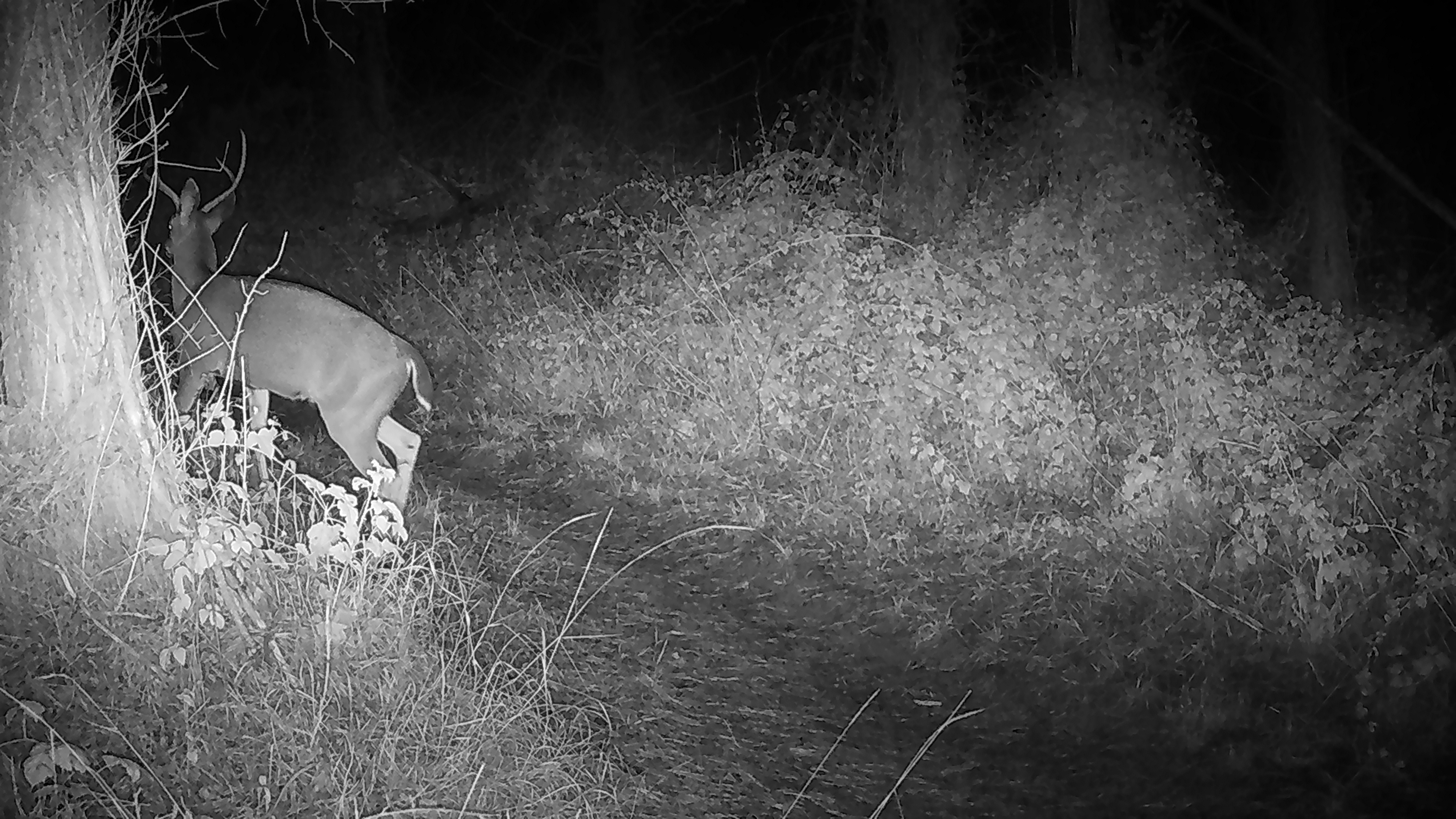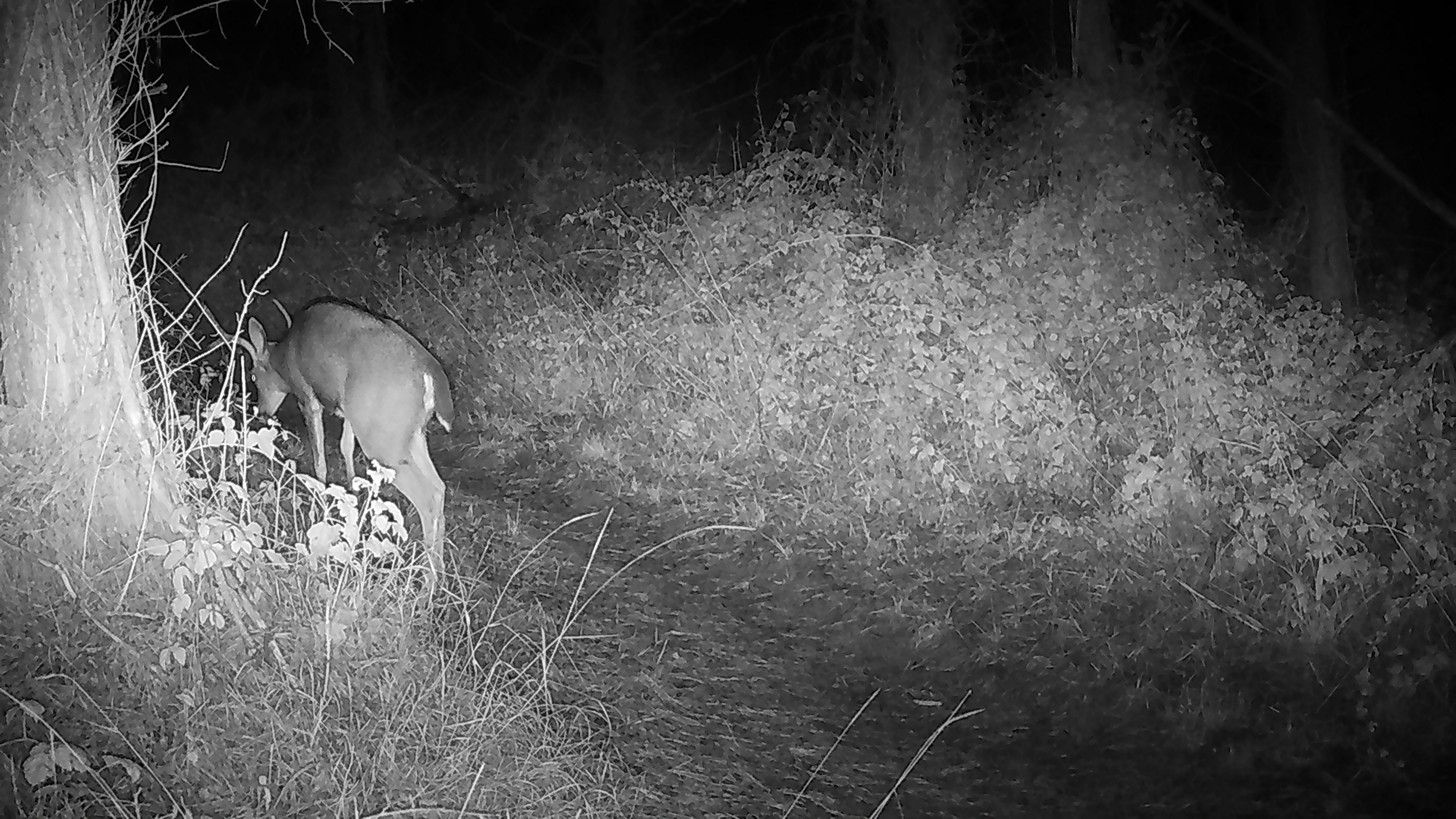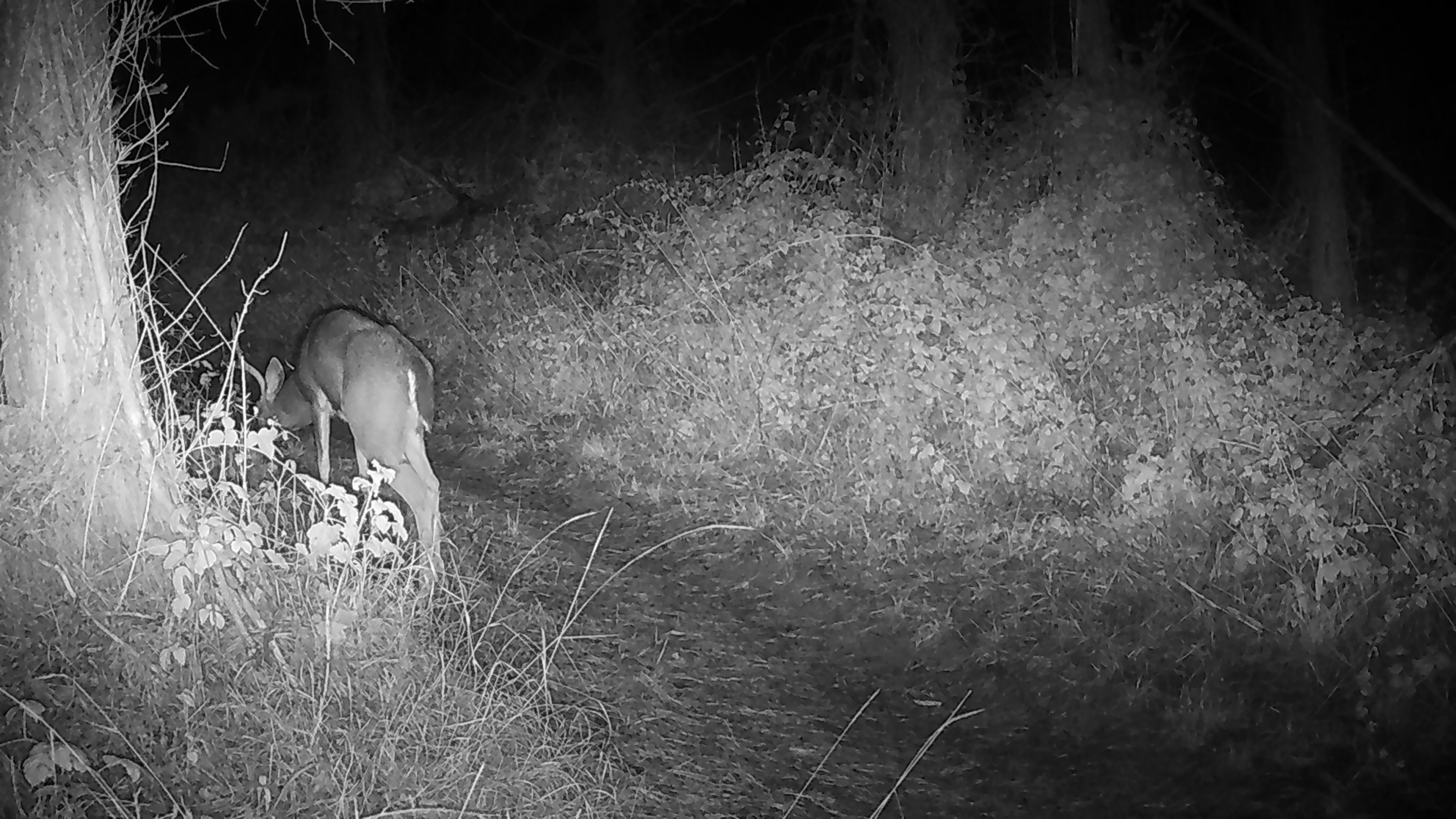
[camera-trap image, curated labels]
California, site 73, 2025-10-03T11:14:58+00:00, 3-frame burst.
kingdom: Animalia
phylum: Chordata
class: Mammalia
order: Artiodactyla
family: Cervidae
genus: Odocoileus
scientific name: Odocoileus hemionus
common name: mule deer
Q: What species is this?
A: Mule deer (Odocoileus hemionus).